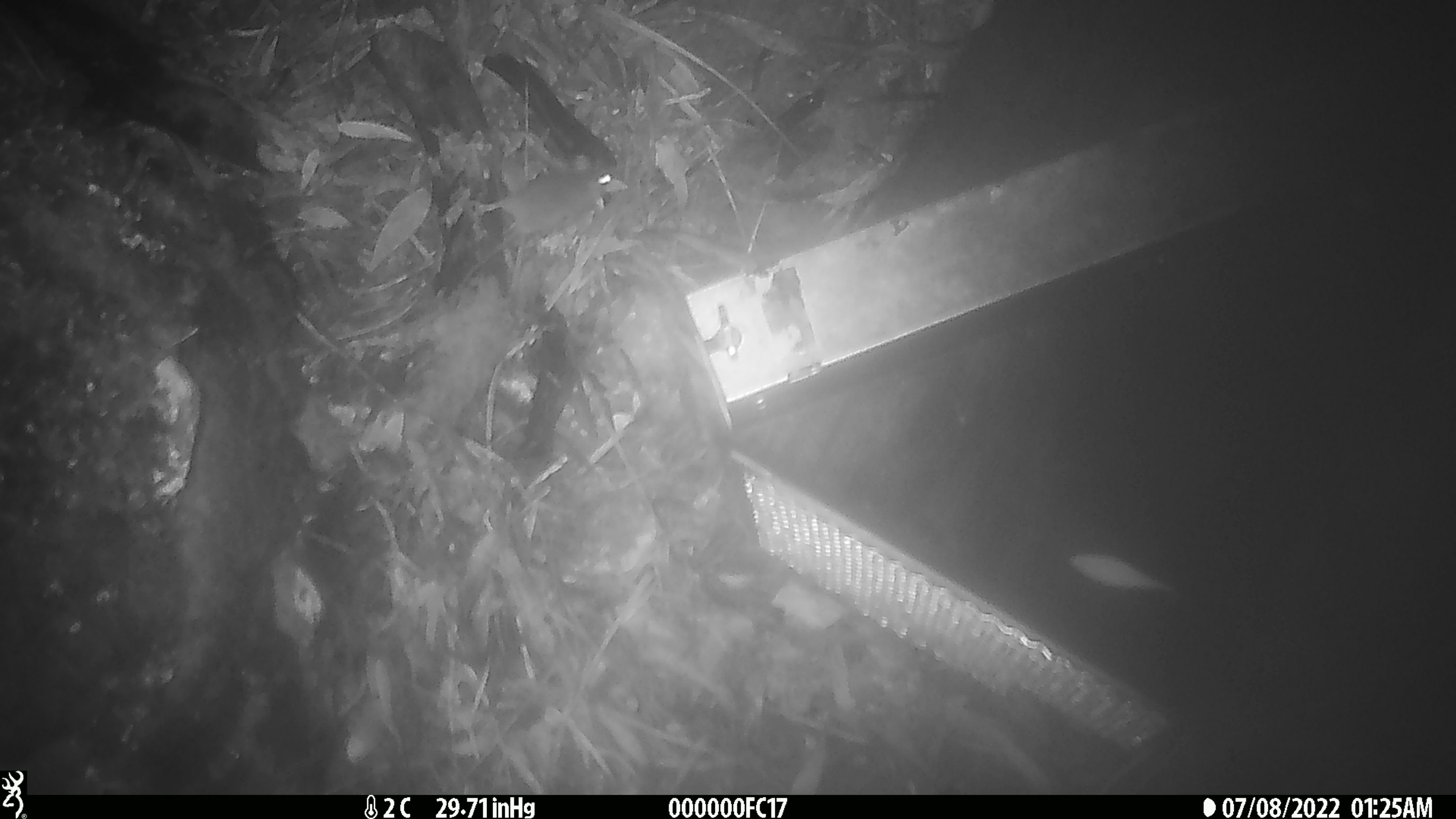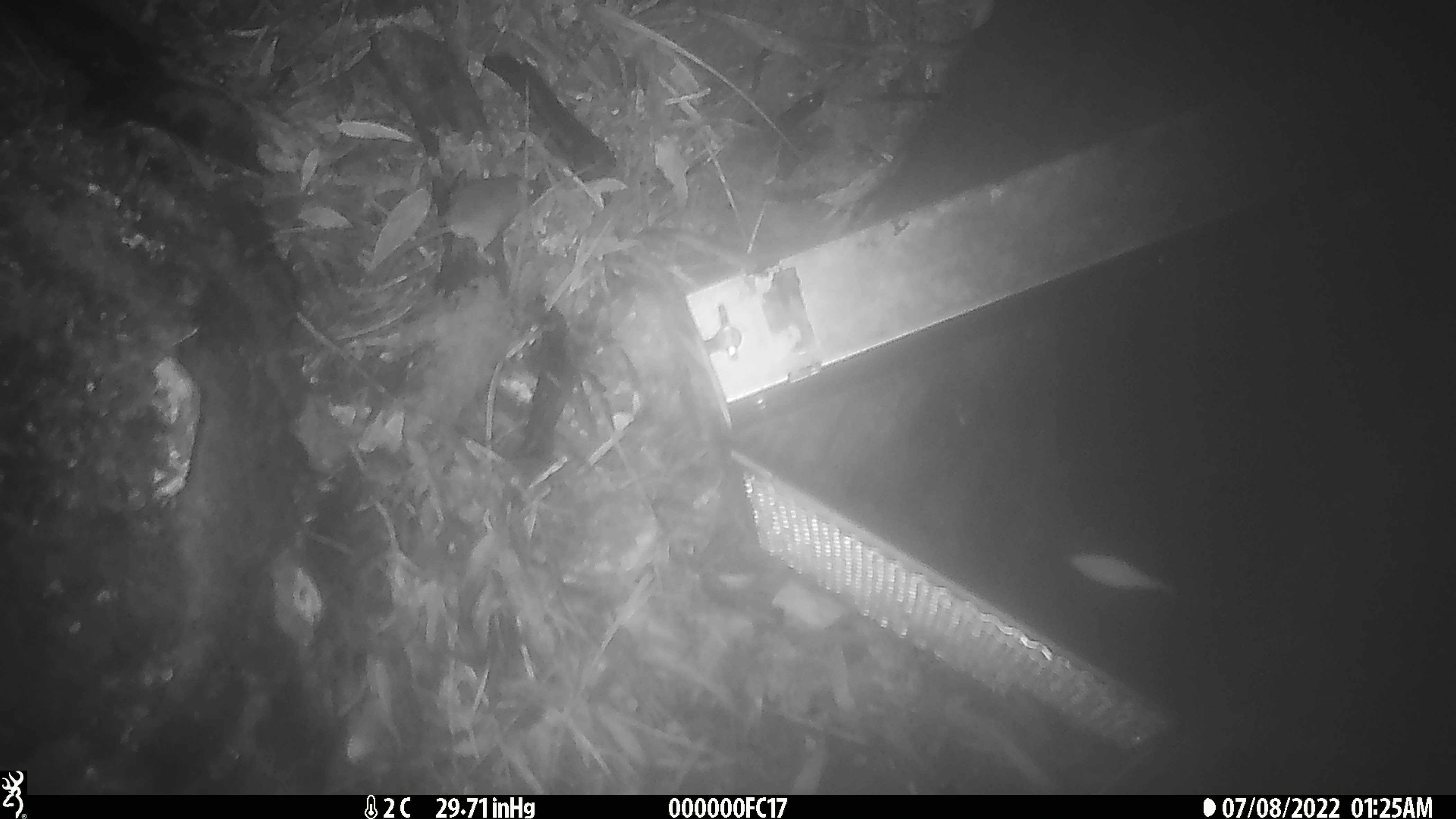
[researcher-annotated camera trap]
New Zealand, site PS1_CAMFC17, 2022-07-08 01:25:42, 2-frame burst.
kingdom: Animalia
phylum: Chordata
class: Mammalia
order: Rodentia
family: Muridae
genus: Mus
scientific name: Mus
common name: mouse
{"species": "mouse (Mus)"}